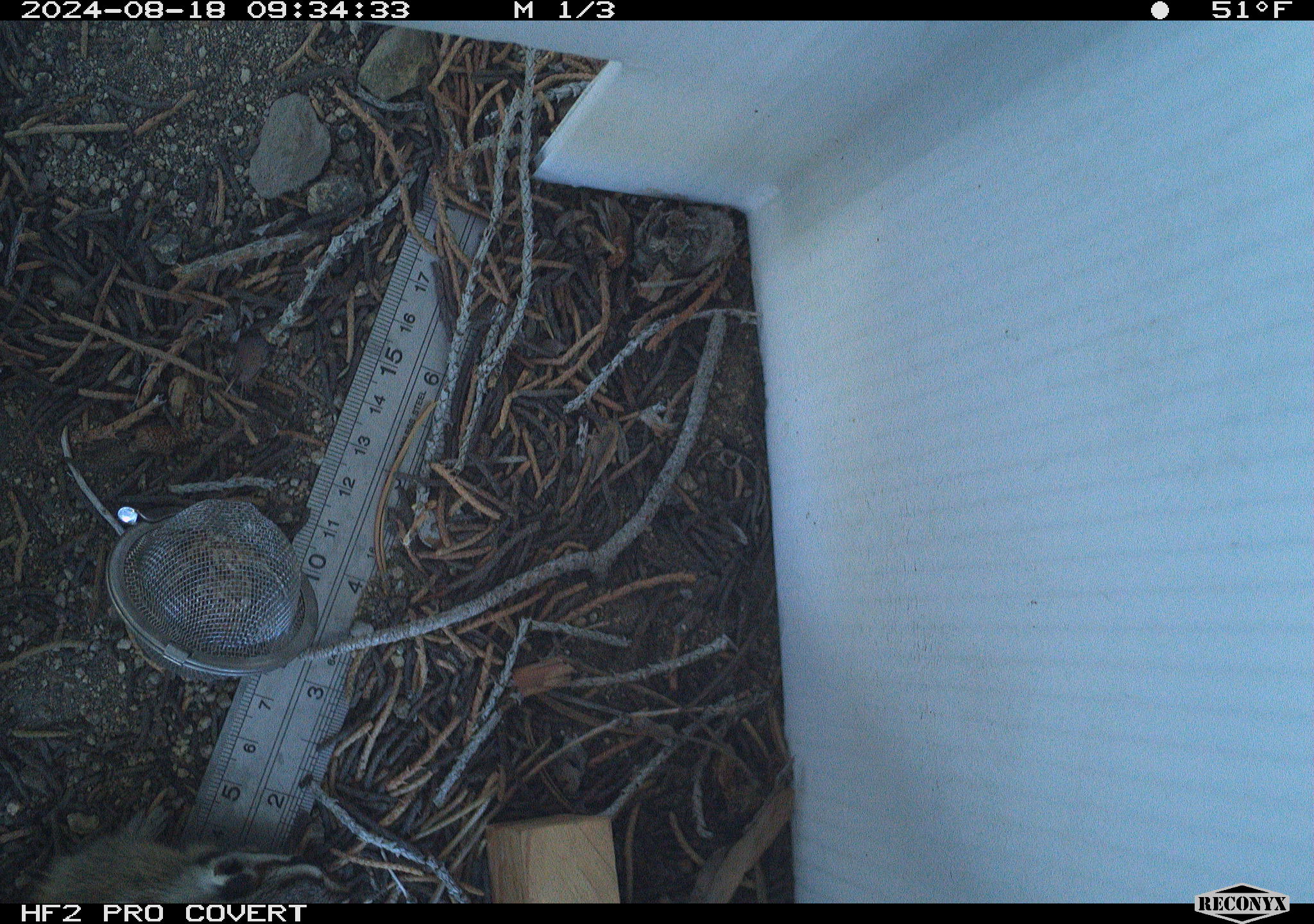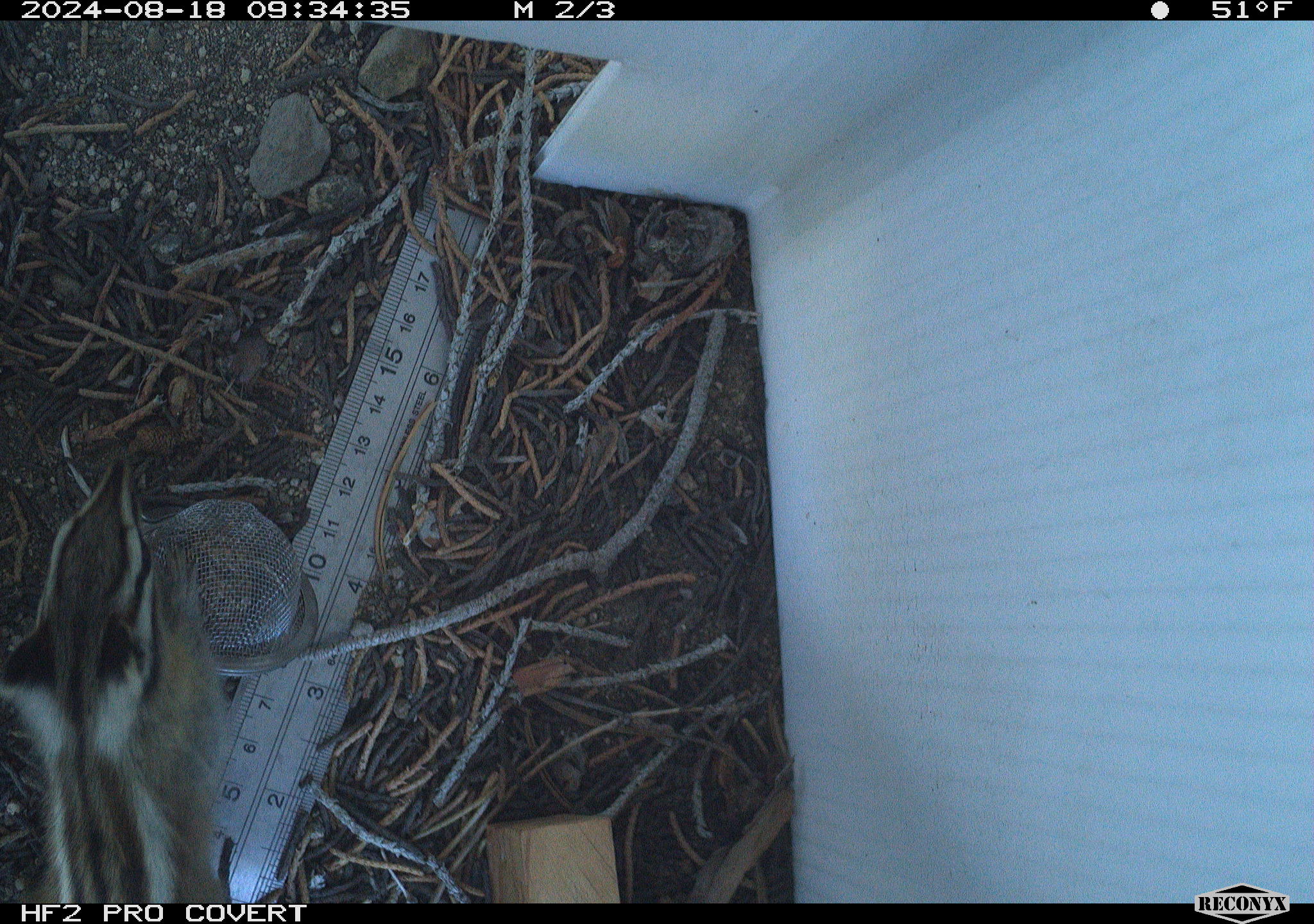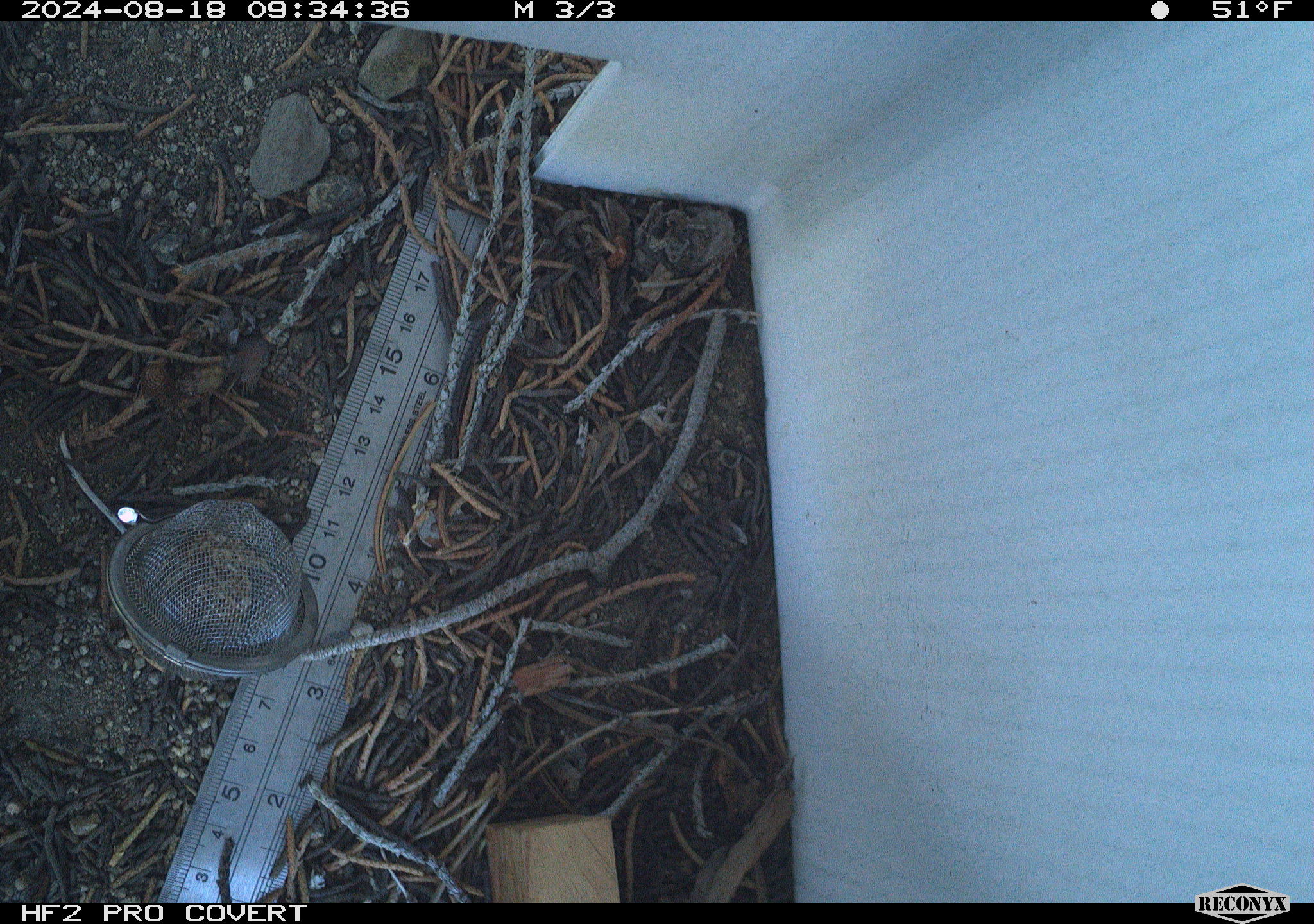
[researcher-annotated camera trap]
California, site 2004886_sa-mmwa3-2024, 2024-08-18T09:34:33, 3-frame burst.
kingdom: Animalia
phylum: Chordata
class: Mammalia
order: Rodentia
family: Sciuridae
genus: Neotamias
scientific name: Neotamias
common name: western chipmunks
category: neotamias species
Neotamias species (western chipmunks) (Neotamias).